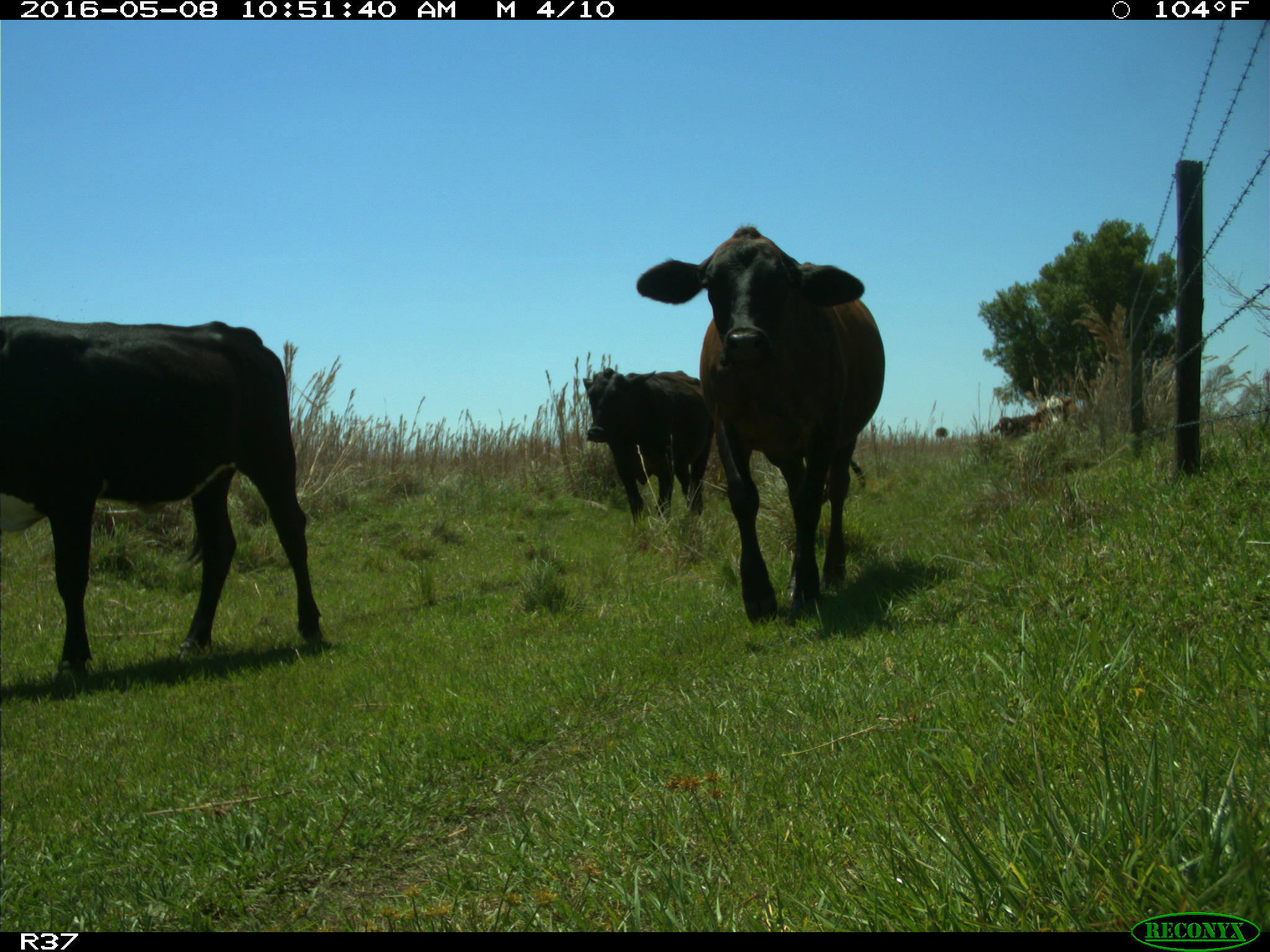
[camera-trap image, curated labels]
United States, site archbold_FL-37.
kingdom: Animalia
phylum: Chordata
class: Mammalia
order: Artiodactyla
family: Bovidae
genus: Bos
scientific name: Bos taurus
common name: domestic cow